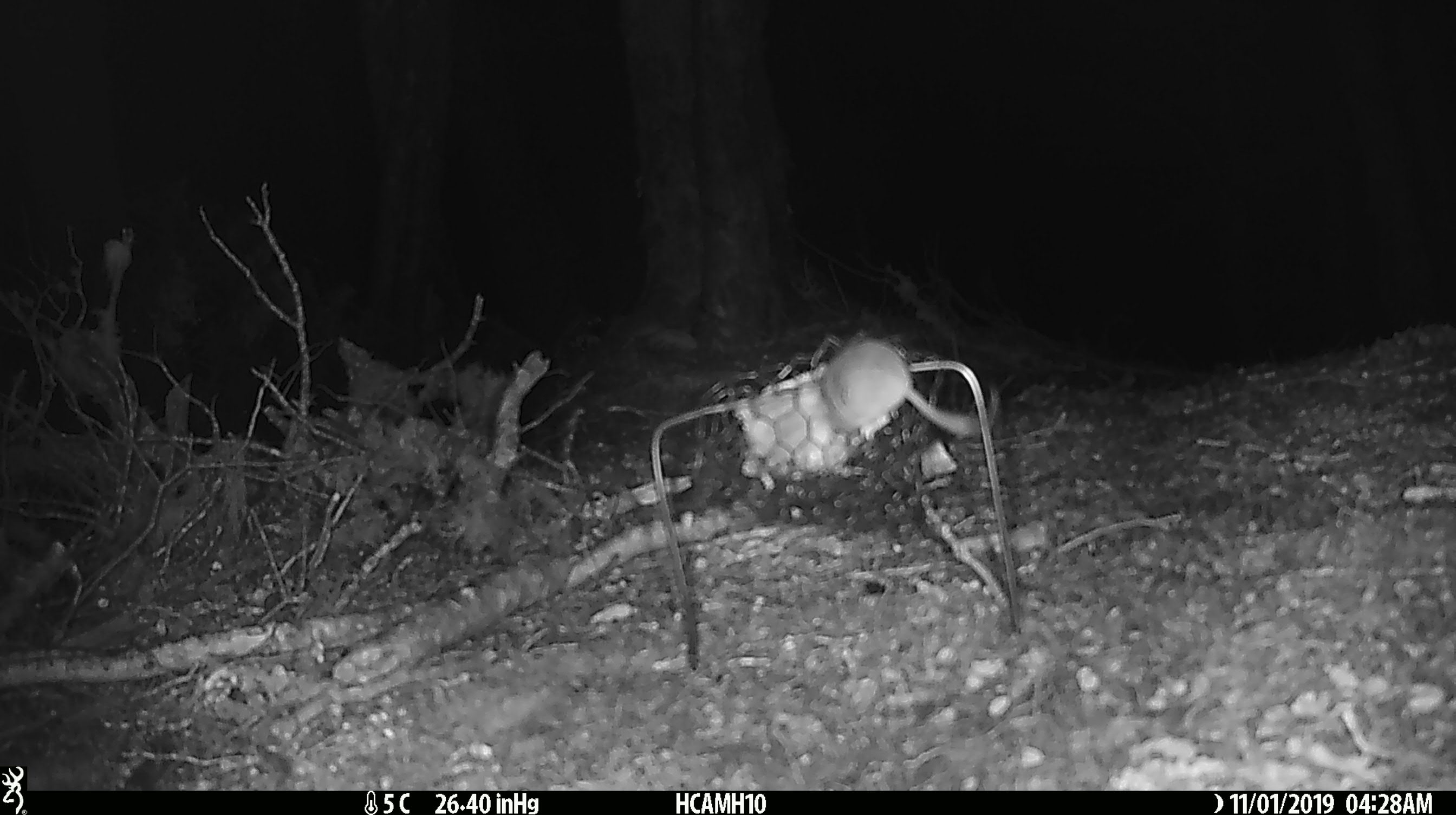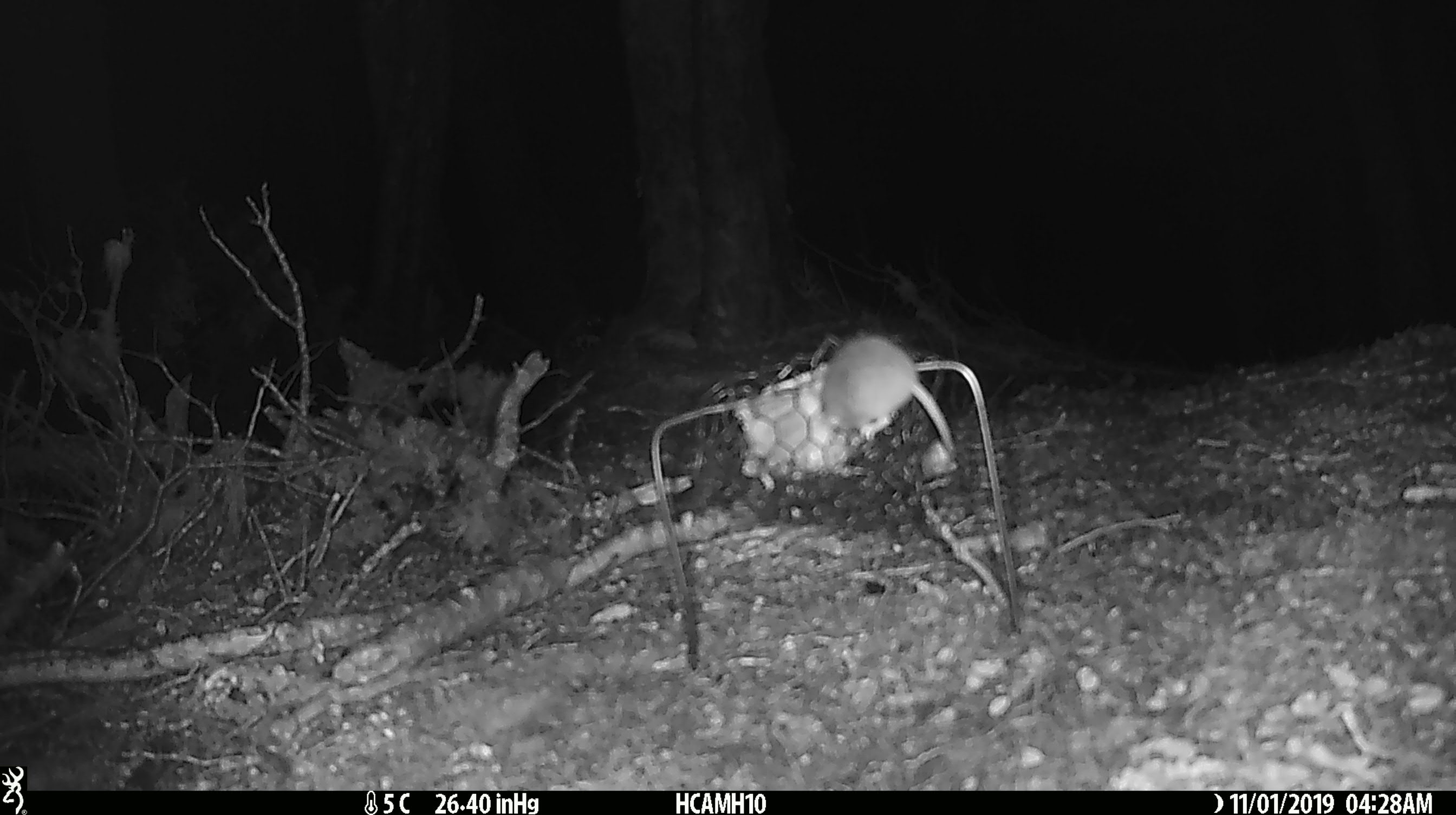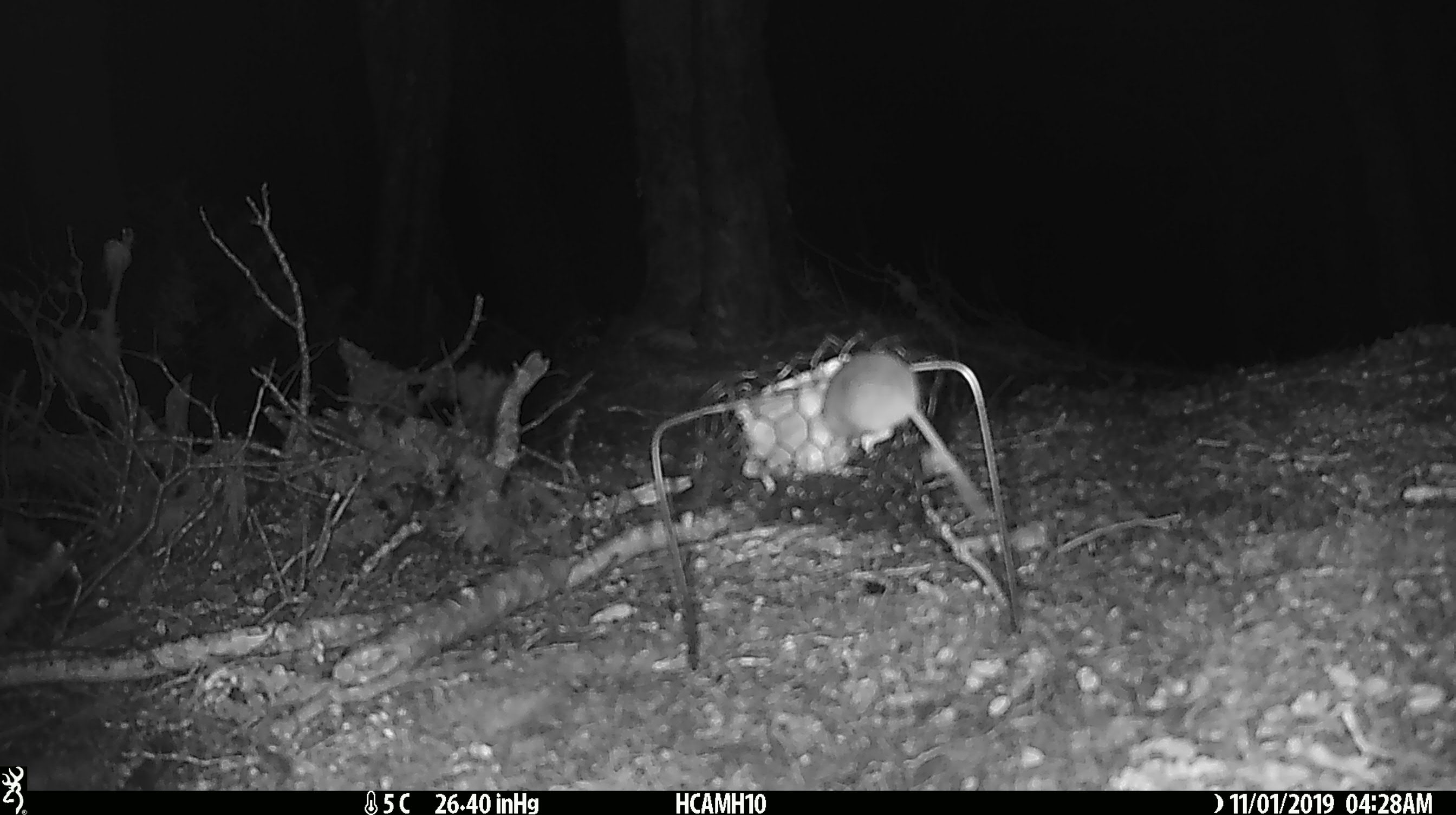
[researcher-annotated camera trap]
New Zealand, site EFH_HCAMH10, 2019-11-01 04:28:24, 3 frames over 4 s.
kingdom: Animalia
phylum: Chordata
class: Mammalia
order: Rodentia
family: Muridae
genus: Mus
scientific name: Mus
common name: mouse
Mouse (Mus).